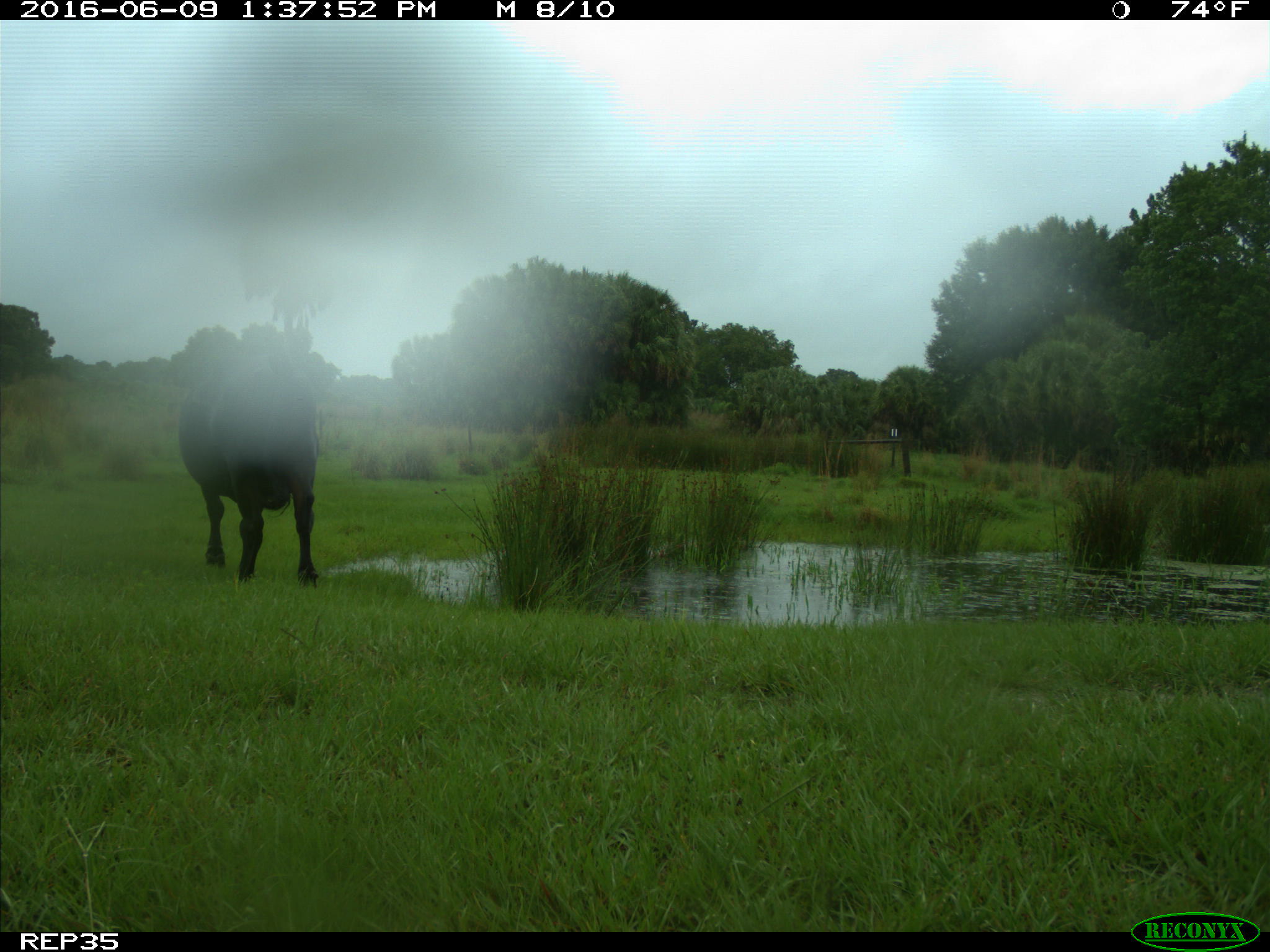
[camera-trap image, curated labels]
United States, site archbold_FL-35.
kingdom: Animalia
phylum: Chordata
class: Mammalia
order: Artiodactyla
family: Bovidae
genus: Bos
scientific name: Bos taurus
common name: domestic cow